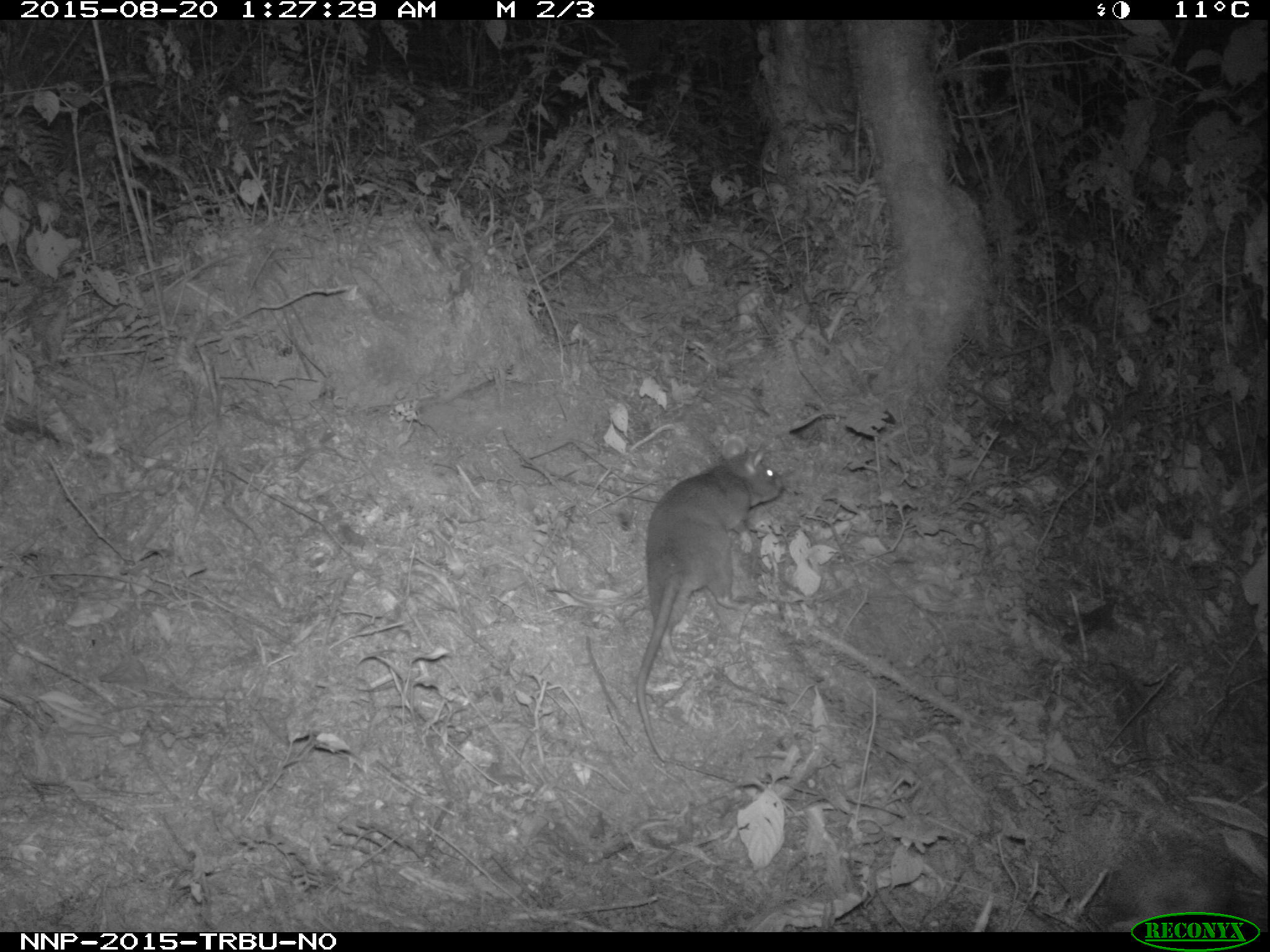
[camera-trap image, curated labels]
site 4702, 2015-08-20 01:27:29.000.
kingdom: Animalia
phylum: Chordata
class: Mammalia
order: Rodentia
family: Nesomyidae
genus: Cricetomys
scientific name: Cricetomys gambianus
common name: african giant pouched rat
Cricetomys gambianus (african giant pouched rat), count 1.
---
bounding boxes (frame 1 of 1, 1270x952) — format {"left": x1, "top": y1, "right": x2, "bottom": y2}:
cricetomys gambianus: {"left": 633, "top": 435, "right": 787, "bottom": 765}